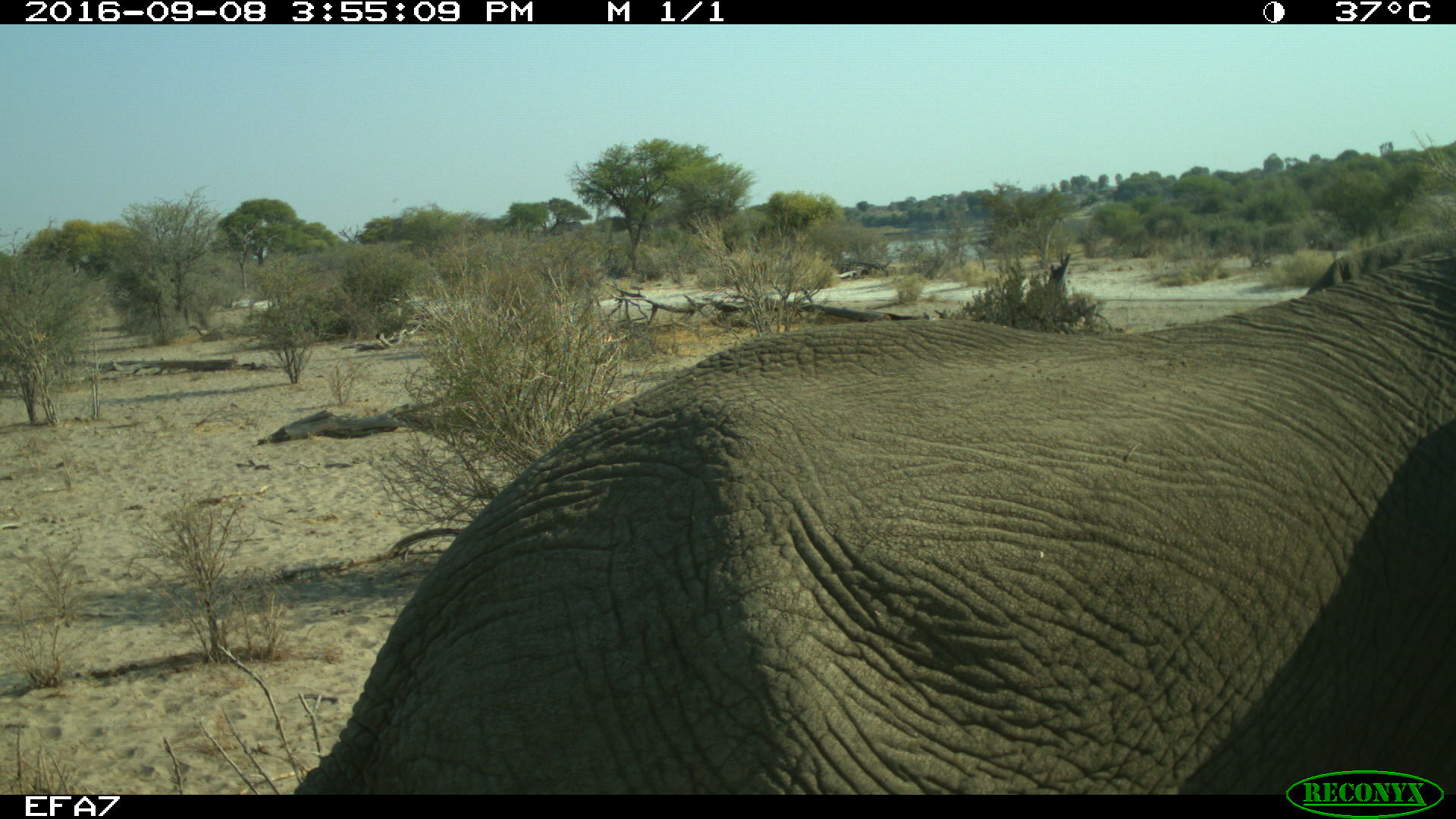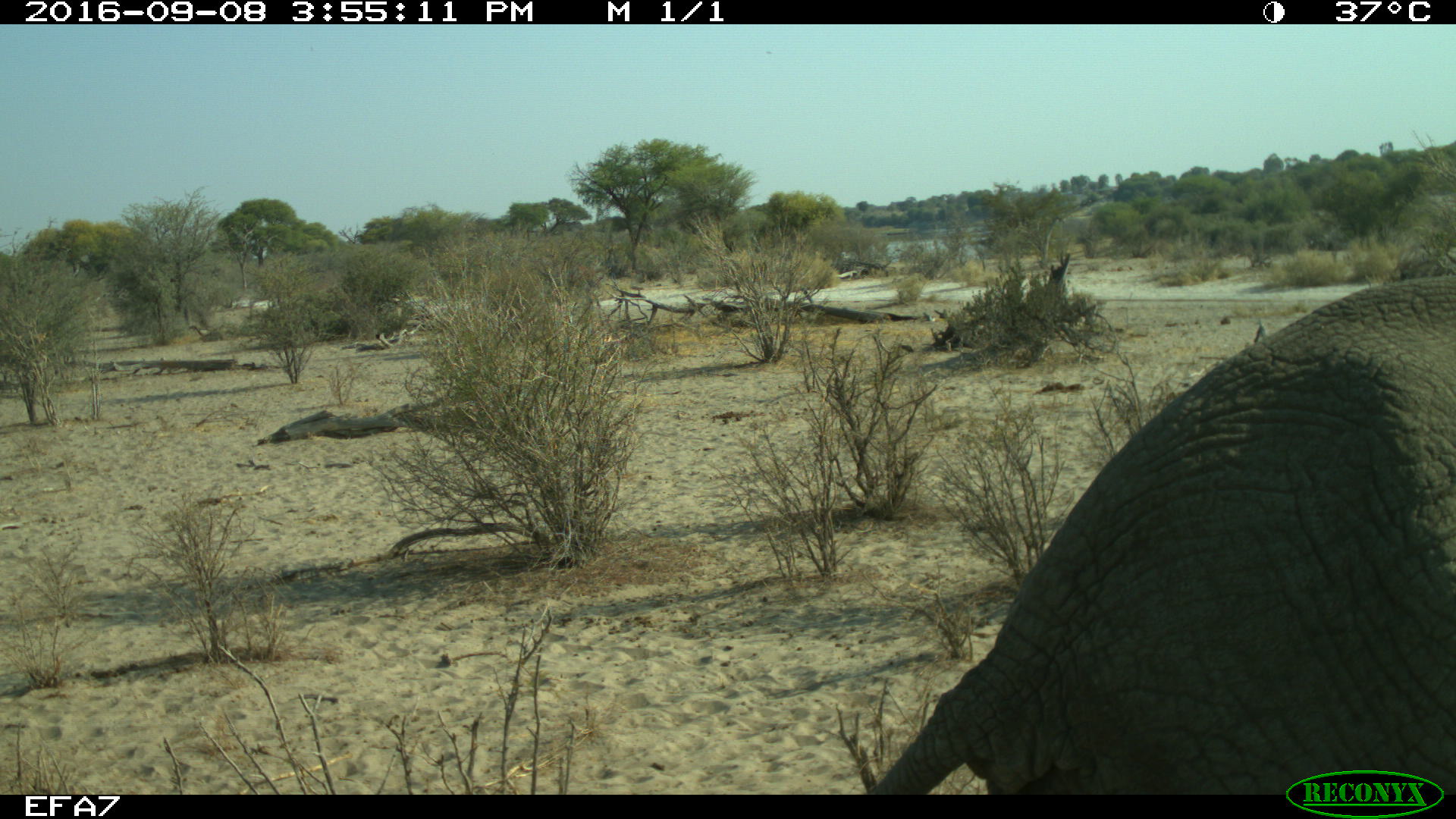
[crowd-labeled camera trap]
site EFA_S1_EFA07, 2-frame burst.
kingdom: Animalia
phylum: Chordata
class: Mammalia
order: Proboscidea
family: Elephantidae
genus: Loxodonta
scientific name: Loxodonta africana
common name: african bush elephant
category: elephant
Elephant (african bush elephant) (Loxodonta africana), count 2. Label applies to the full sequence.